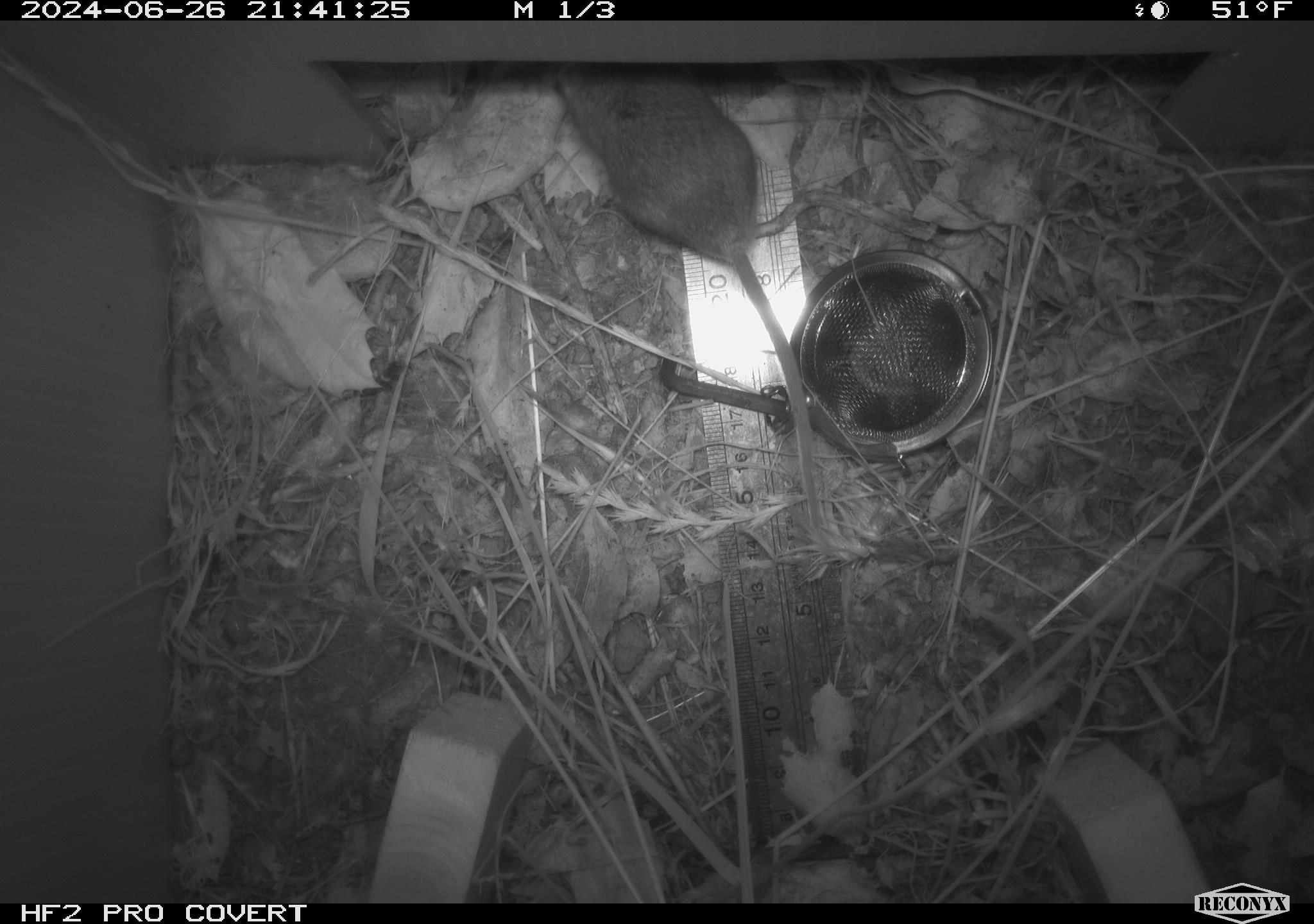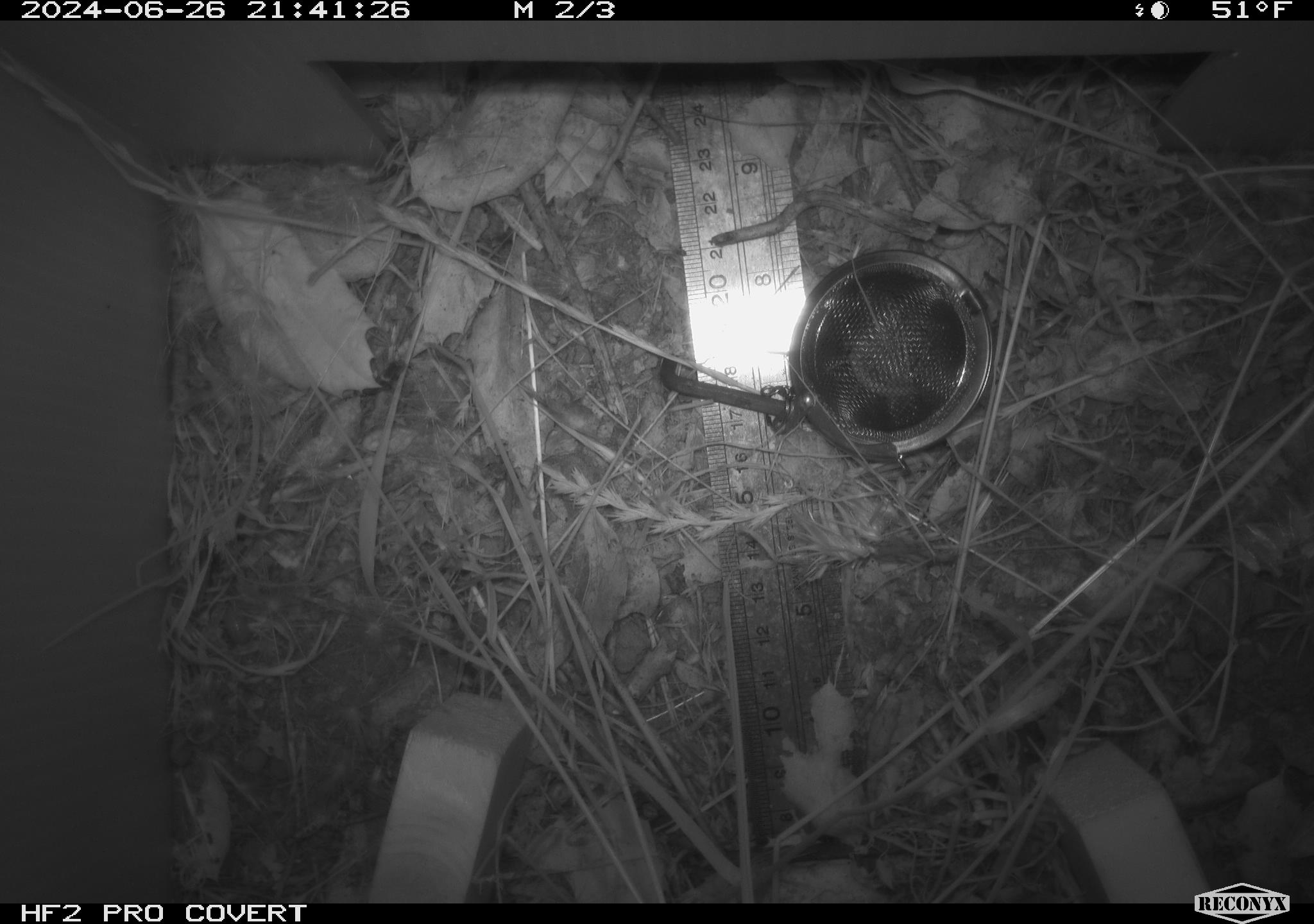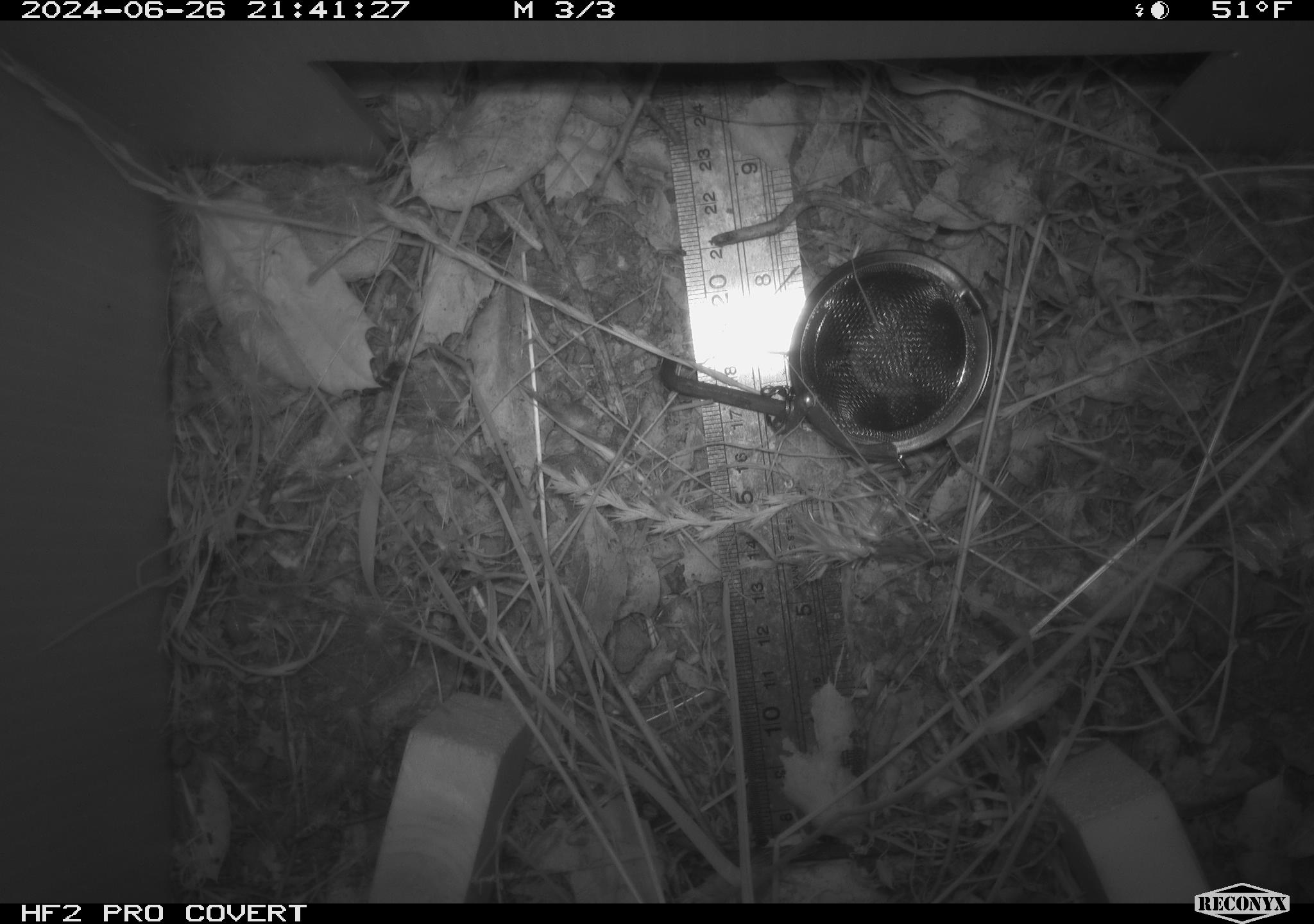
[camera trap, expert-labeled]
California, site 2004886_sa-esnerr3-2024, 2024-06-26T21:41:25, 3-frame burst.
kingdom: Animalia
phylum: Chordata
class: Mammalia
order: Rodentia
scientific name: Rodentia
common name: rodent